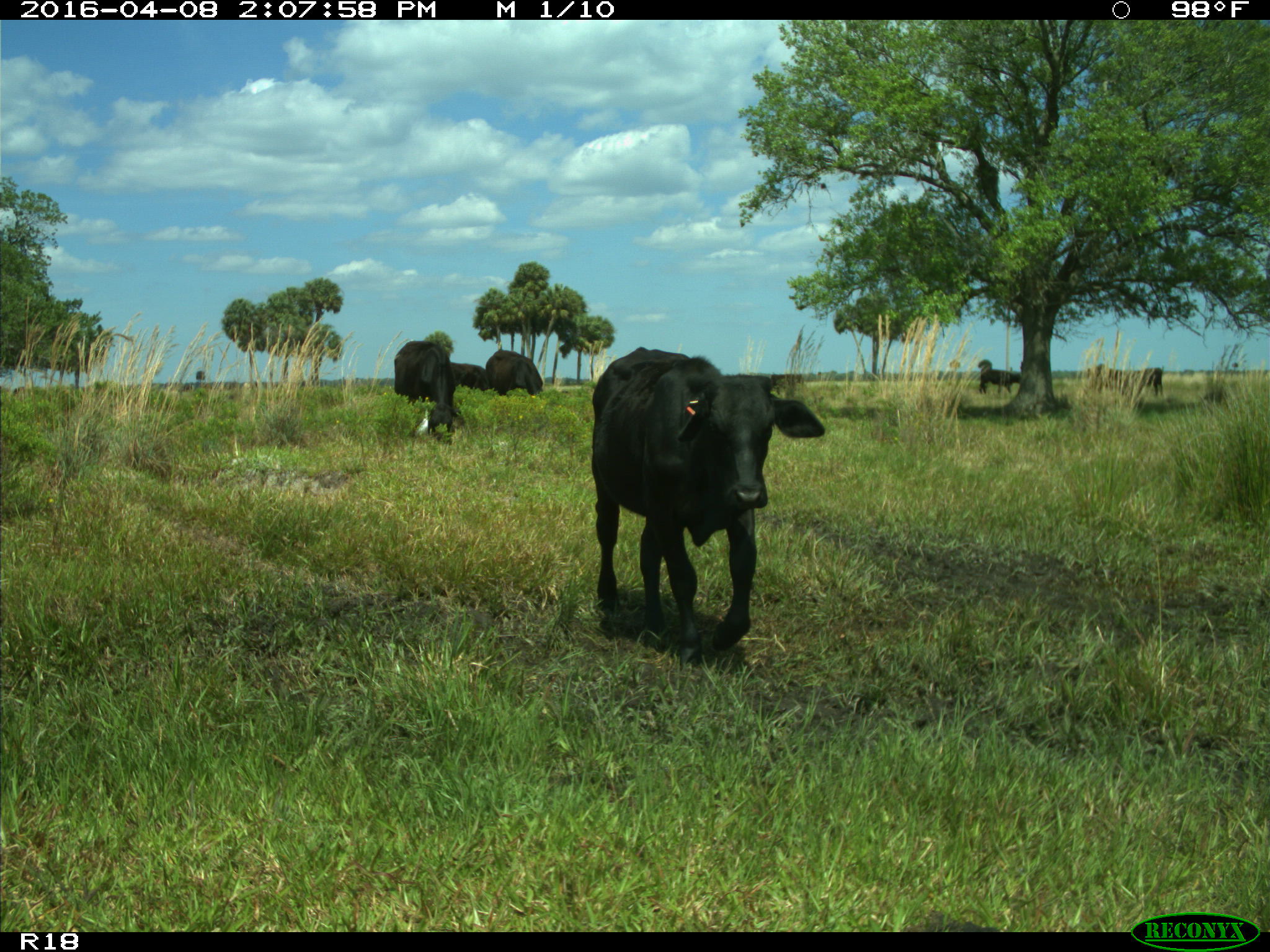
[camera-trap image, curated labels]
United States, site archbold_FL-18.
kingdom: Animalia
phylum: Chordata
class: Mammalia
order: Artiodactyla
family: Bovidae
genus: Bos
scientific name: Bos taurus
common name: domestic cow